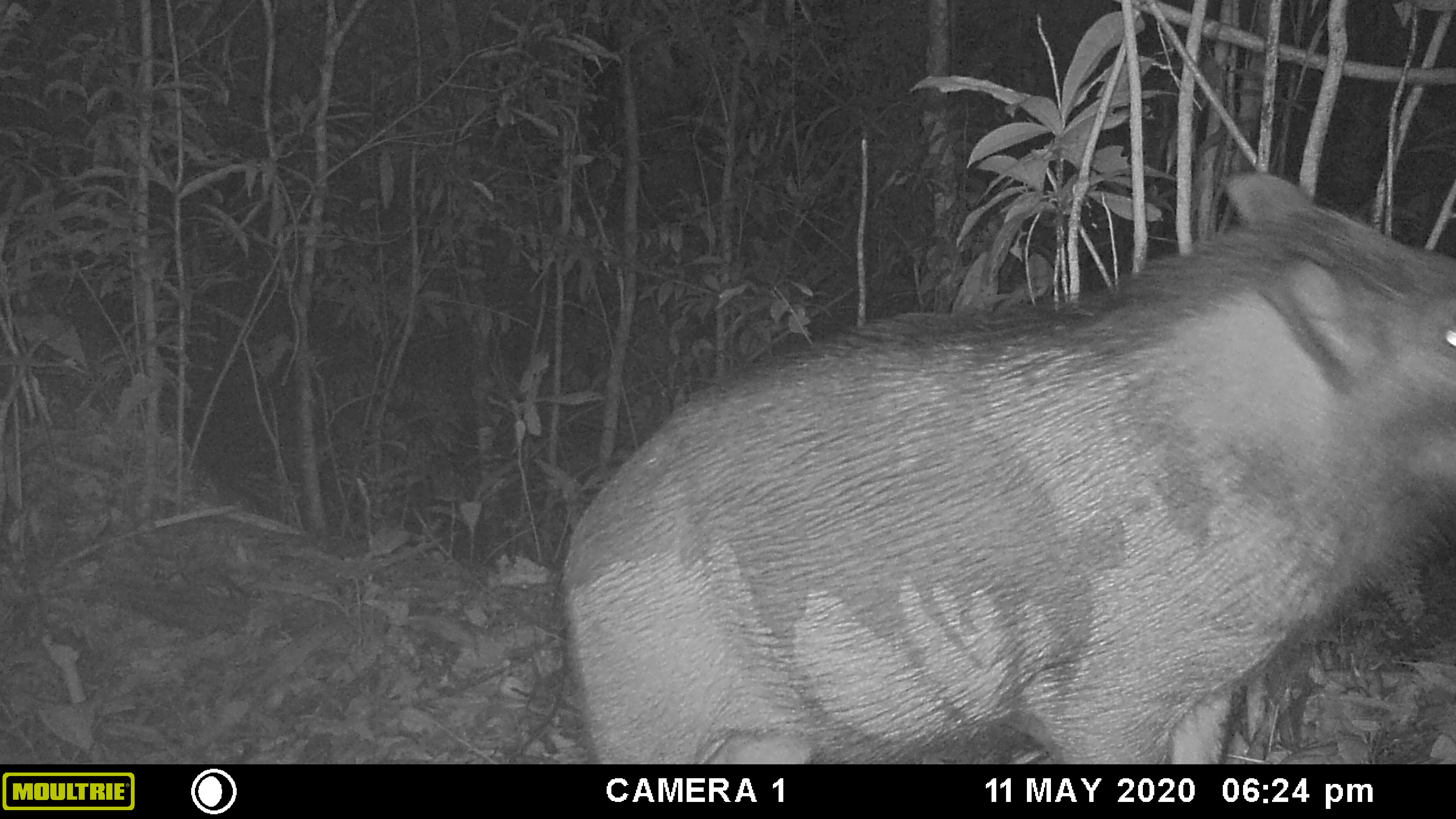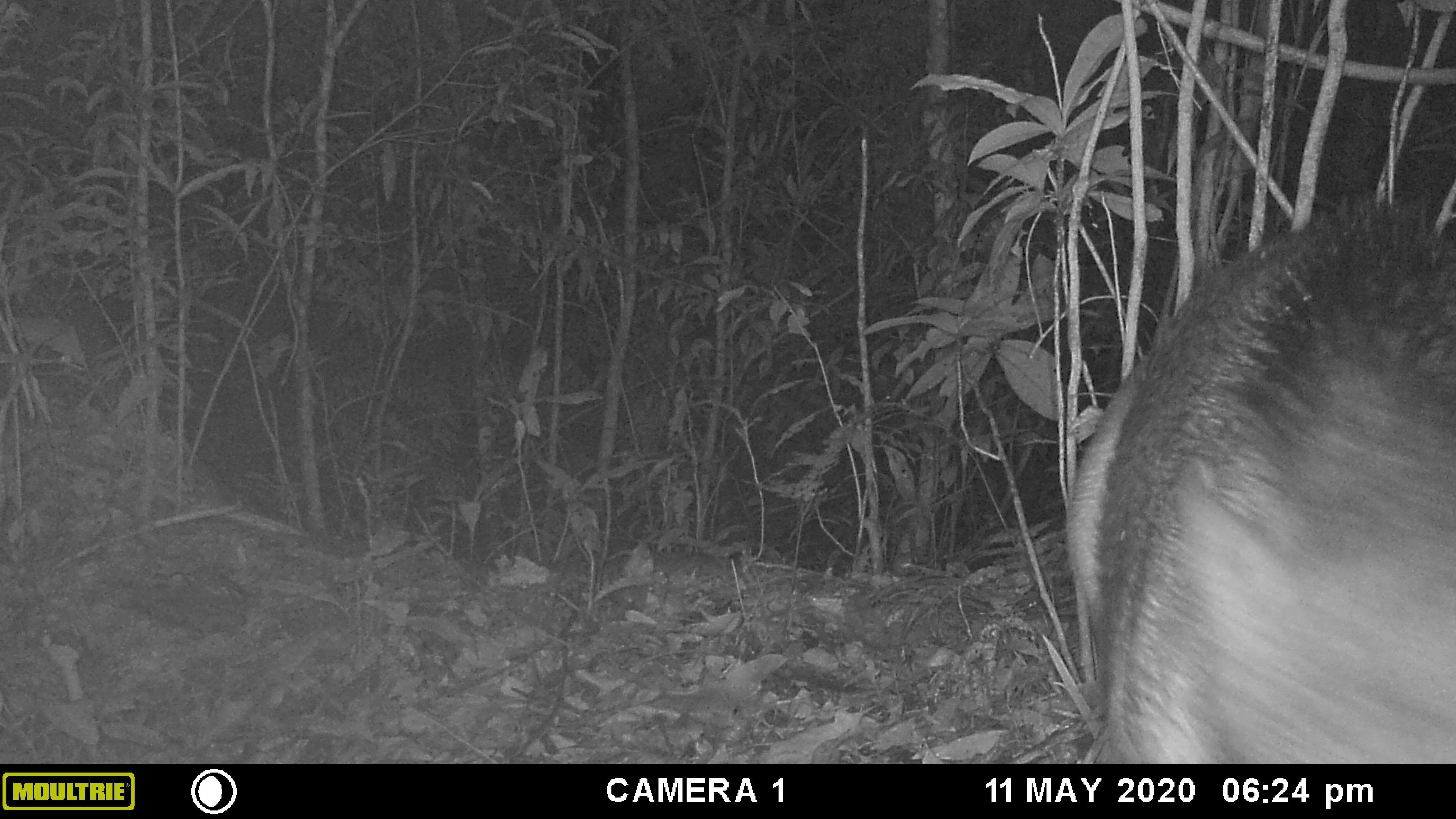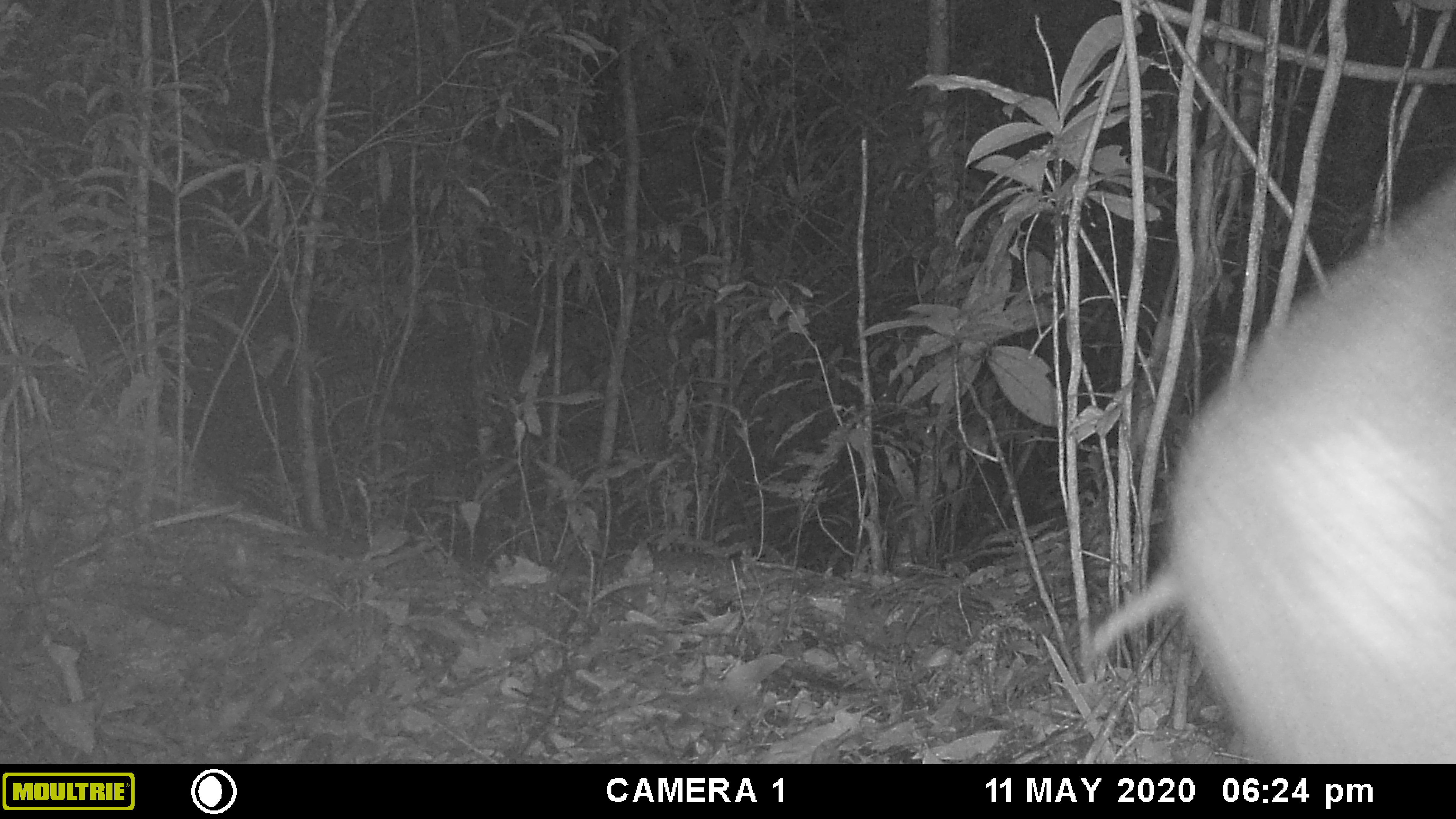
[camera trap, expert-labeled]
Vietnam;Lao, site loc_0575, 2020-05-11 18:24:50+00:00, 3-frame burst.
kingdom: Animalia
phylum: Chordata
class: Mammalia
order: Artiodactyla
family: Suidae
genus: Sus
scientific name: Sus scrofa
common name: eurasian wild pig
Eurasian wild pig (Sus scrofa). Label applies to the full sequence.